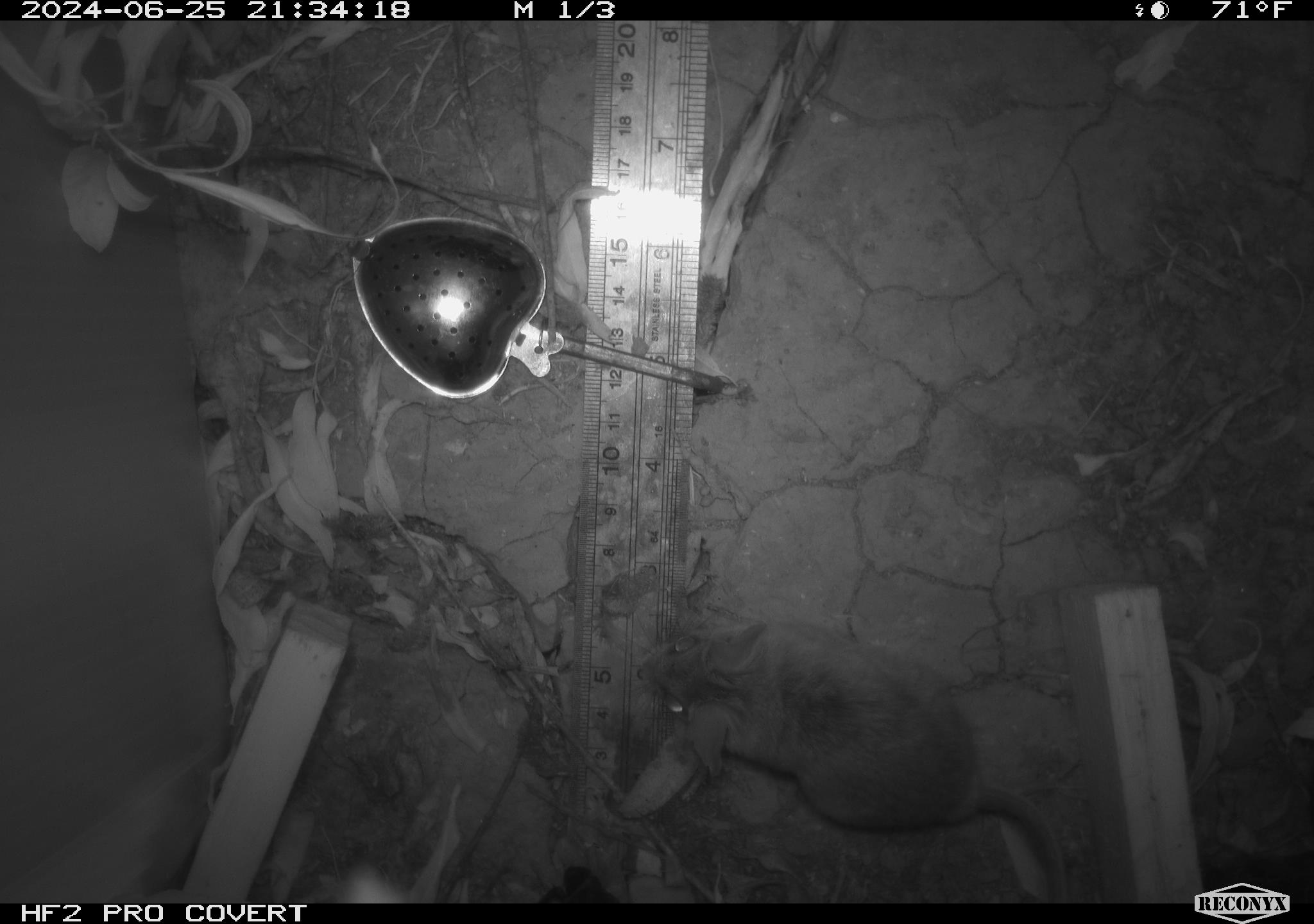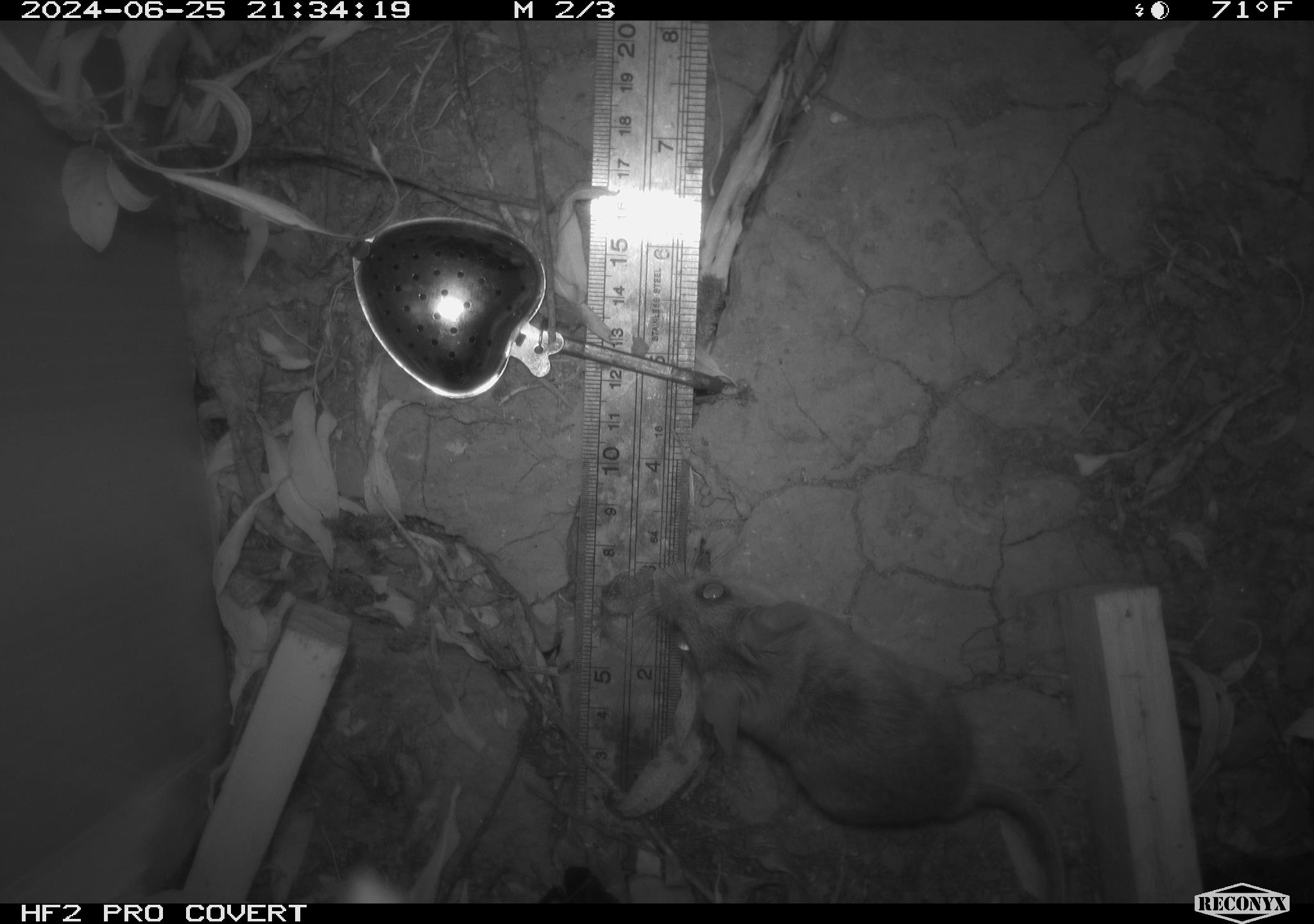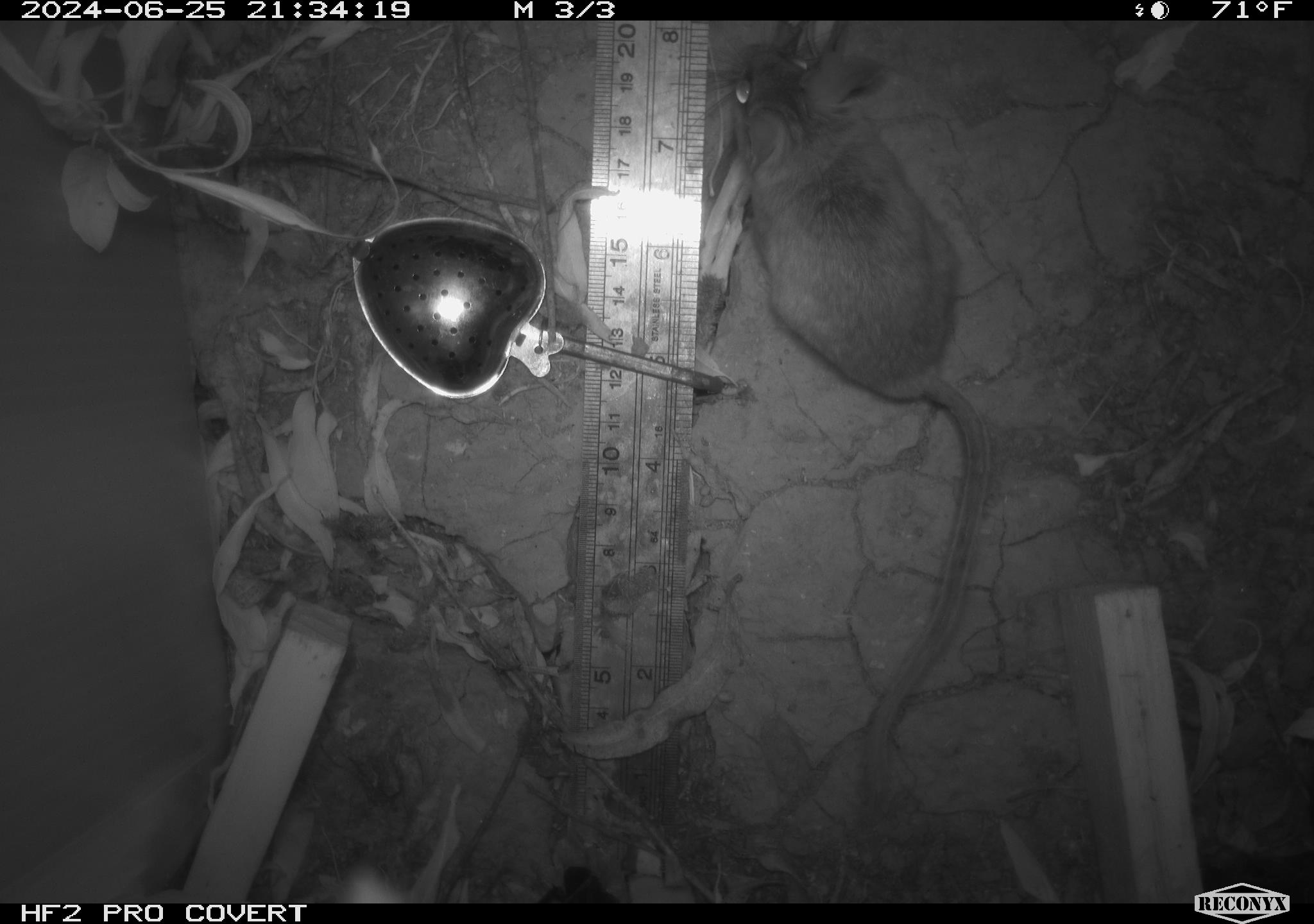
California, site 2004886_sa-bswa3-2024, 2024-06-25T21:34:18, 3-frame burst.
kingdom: Animalia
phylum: Chordata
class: Mammalia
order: Rodentia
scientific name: Rodentia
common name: mouse species